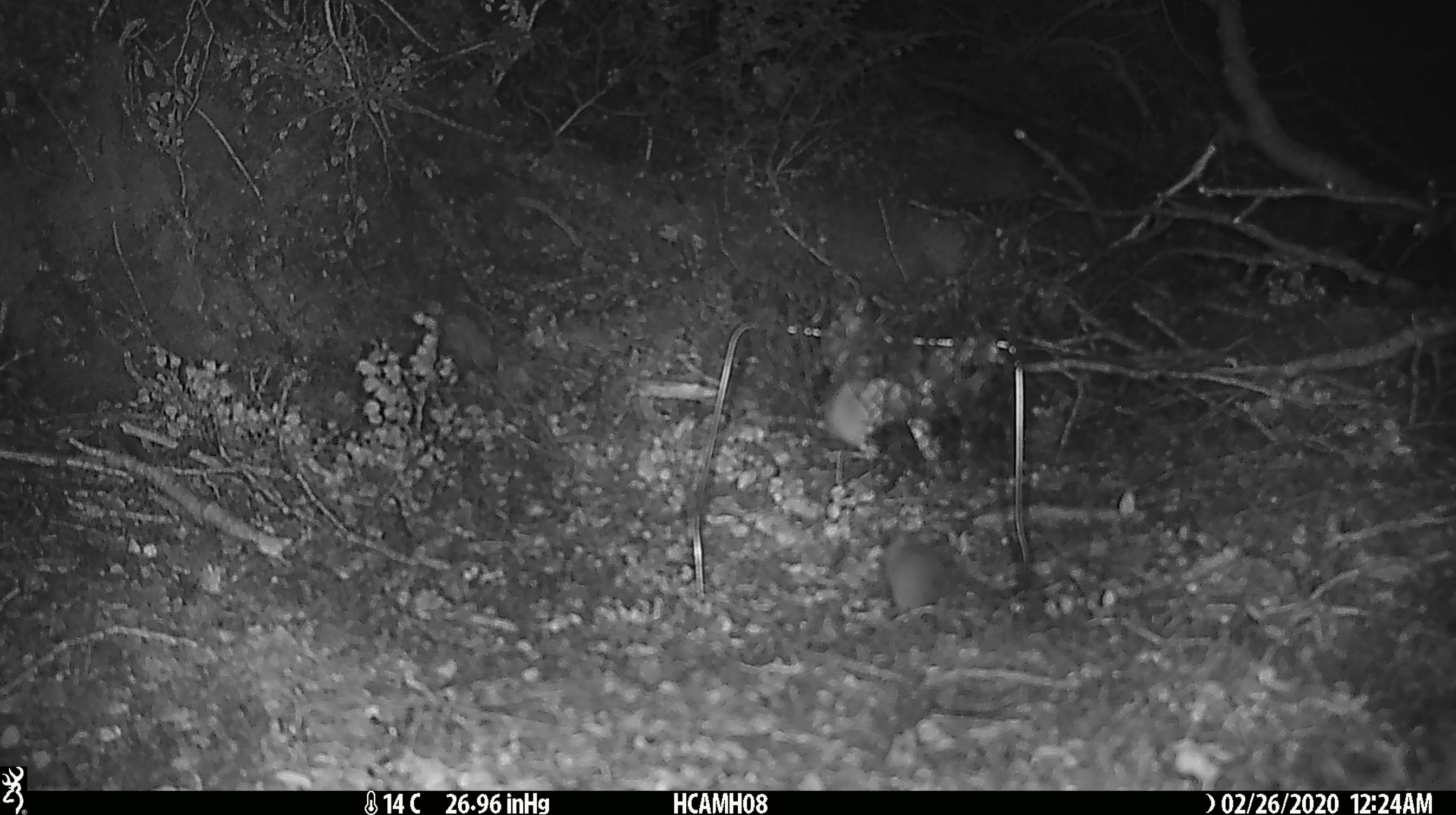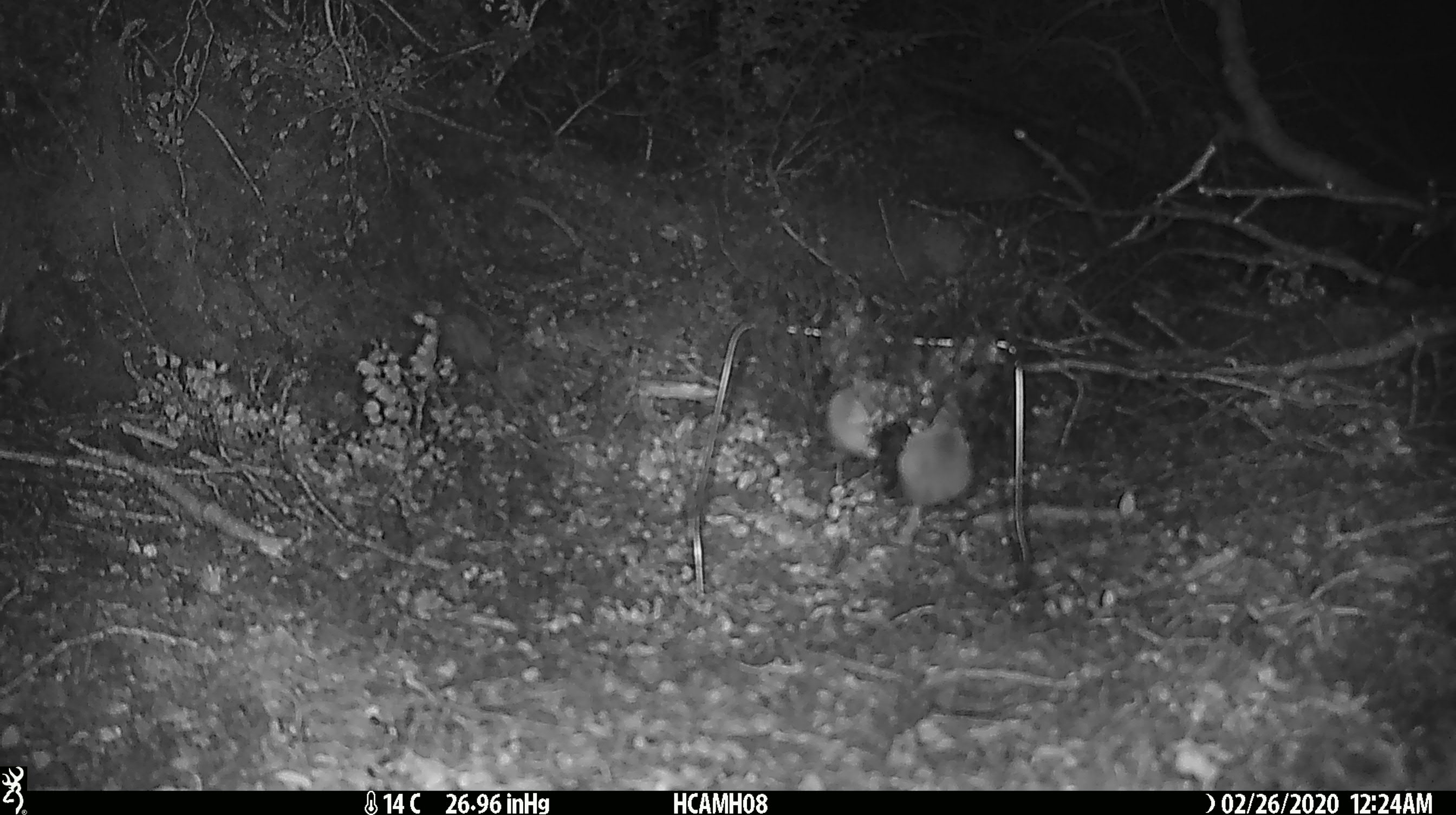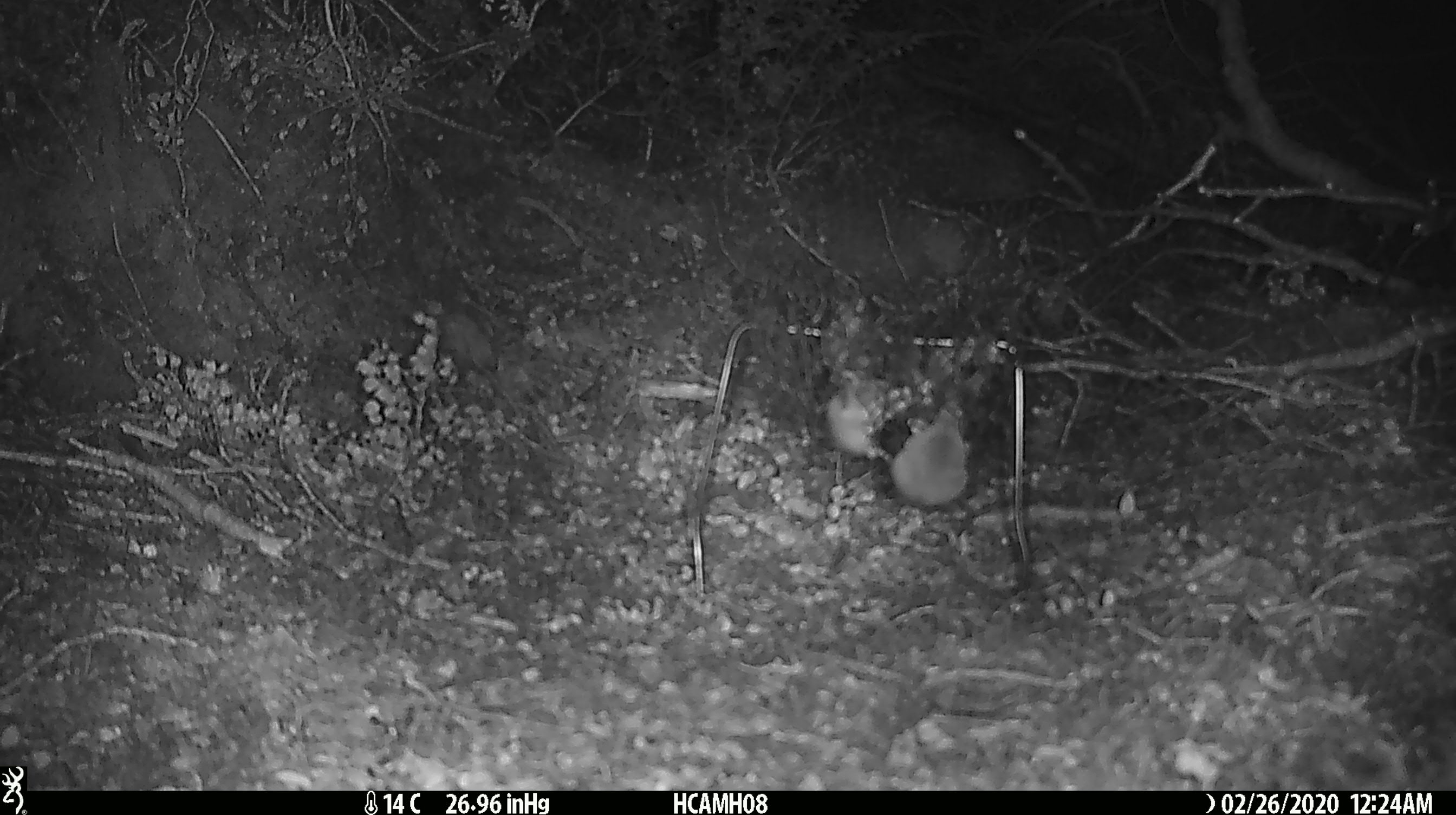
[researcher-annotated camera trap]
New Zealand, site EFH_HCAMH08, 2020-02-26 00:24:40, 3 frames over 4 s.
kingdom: Animalia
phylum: Chordata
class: Mammalia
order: Rodentia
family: Muridae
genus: Mus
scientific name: Mus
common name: mouse